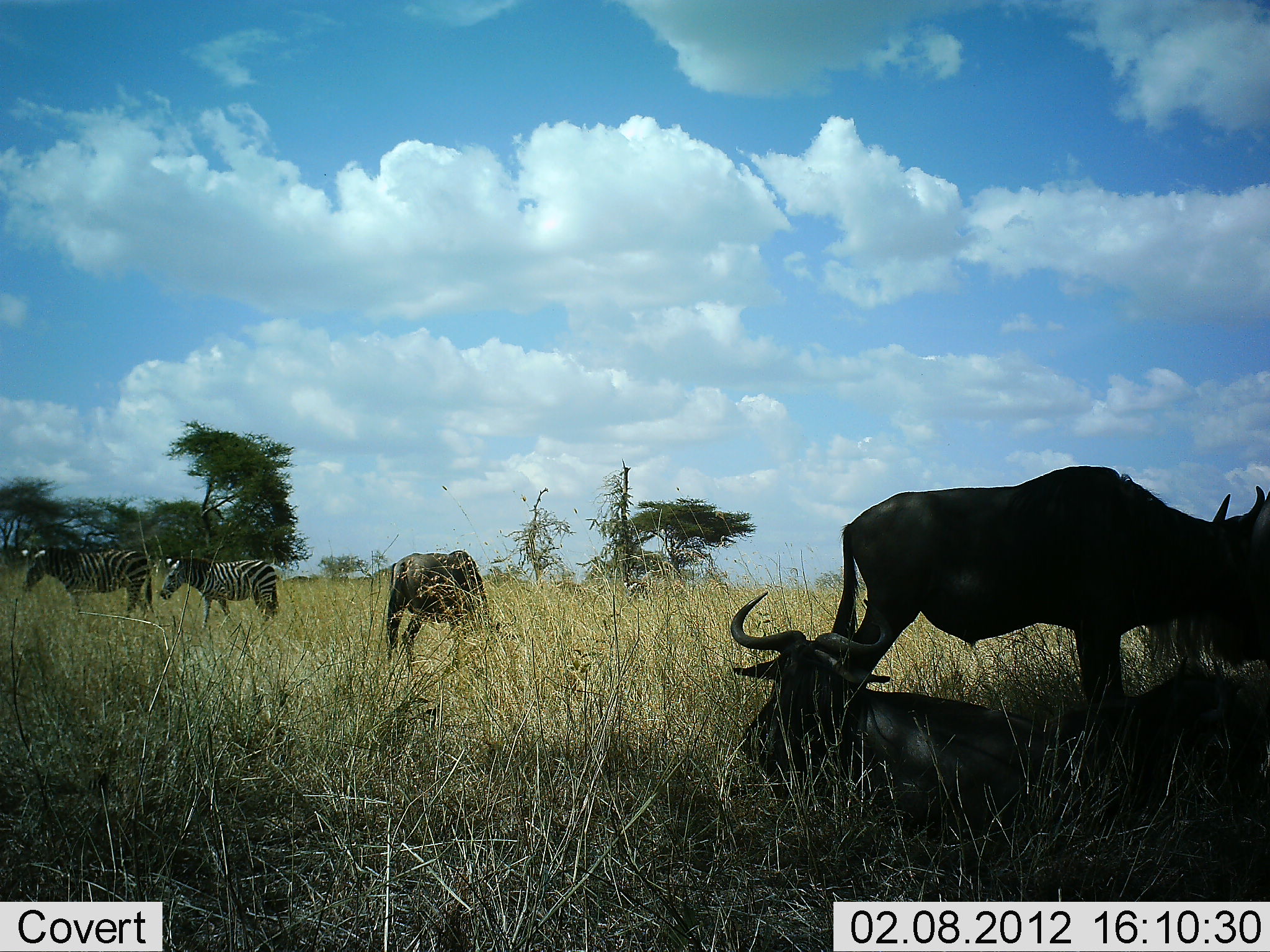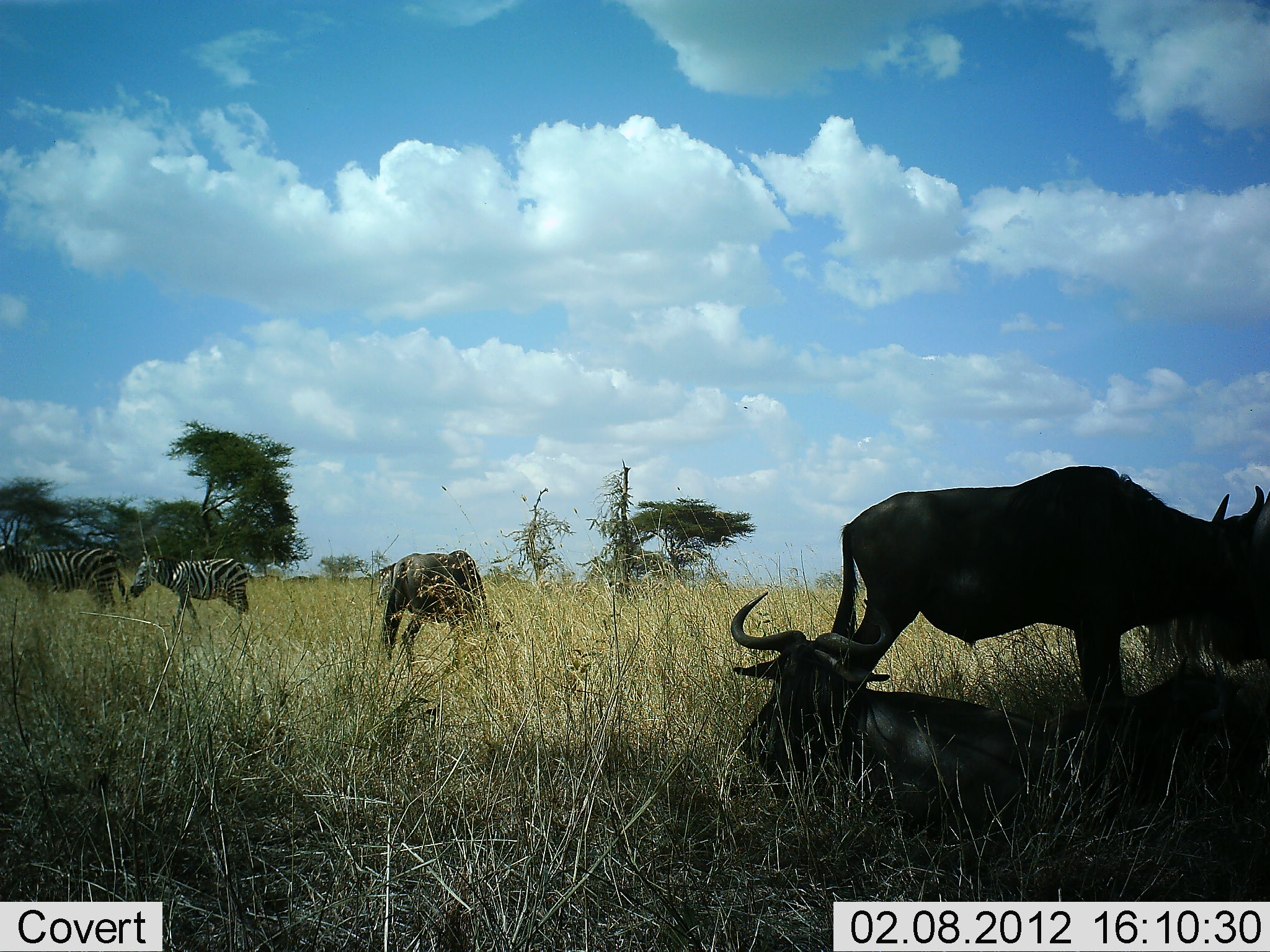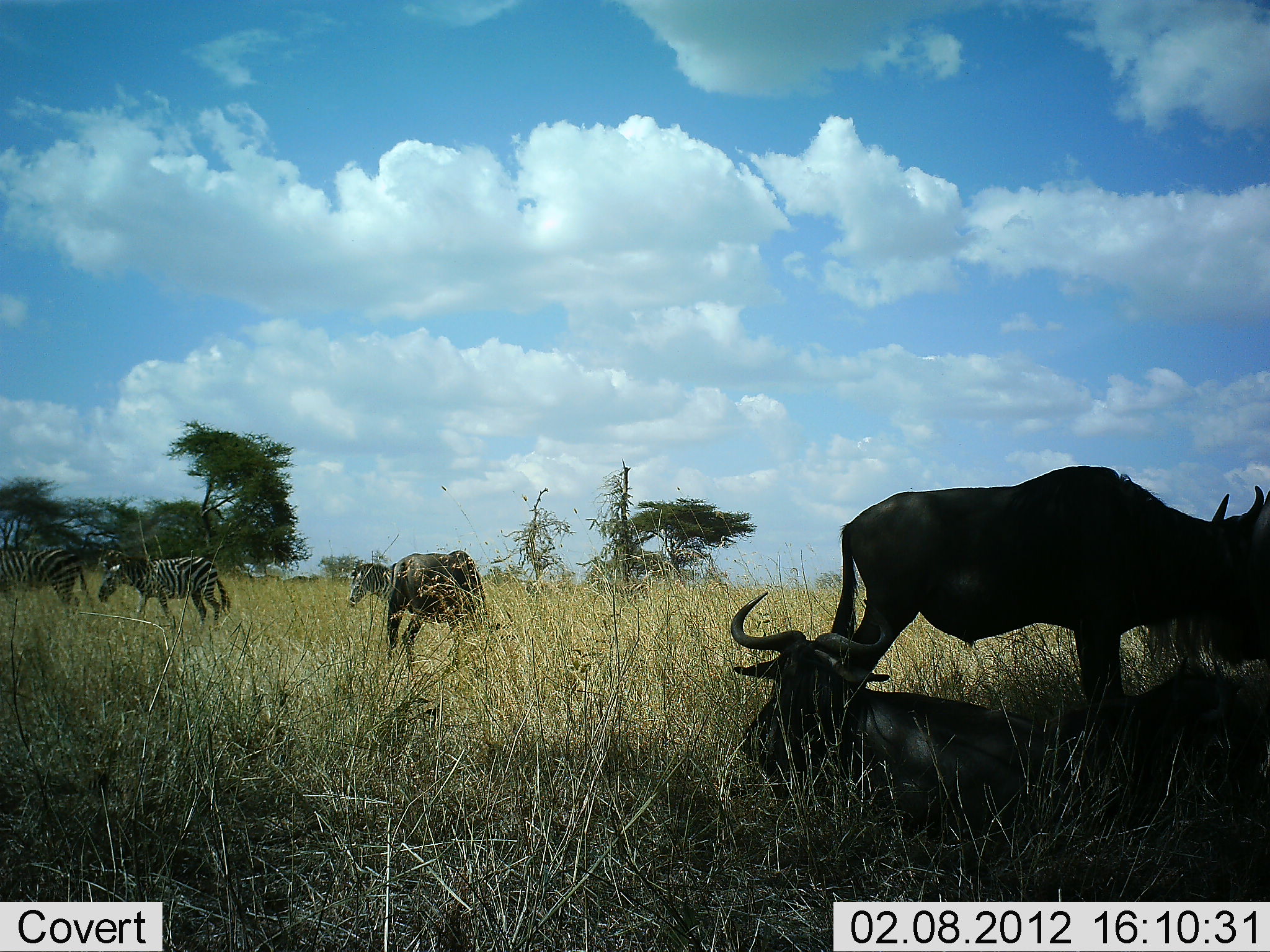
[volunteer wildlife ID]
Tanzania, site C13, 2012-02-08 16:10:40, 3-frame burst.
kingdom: Animalia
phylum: Chordata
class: Mammalia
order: Artiodactyla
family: Bovidae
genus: Connochaetes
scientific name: Connochaetes taurinus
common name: blue wildebeest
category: wildebeest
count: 4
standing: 73%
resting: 95%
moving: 5%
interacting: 5%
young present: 5%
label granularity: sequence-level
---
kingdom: Animalia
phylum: Chordata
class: Mammalia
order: Perissodactyla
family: Equidae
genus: Equus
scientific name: Equus quagga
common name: plains zebra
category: zebra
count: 5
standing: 0%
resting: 0%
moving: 95%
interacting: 10%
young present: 0%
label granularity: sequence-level